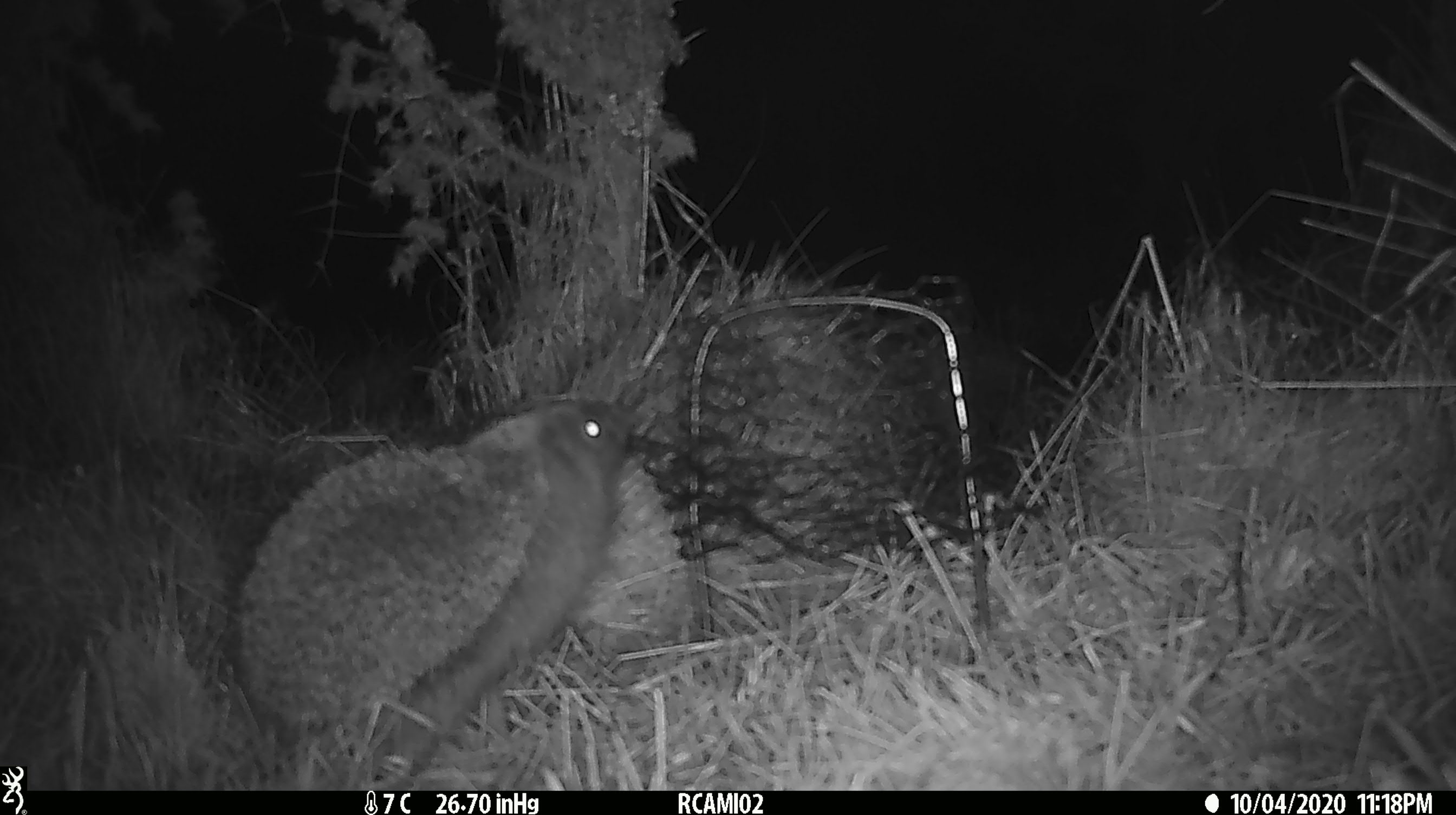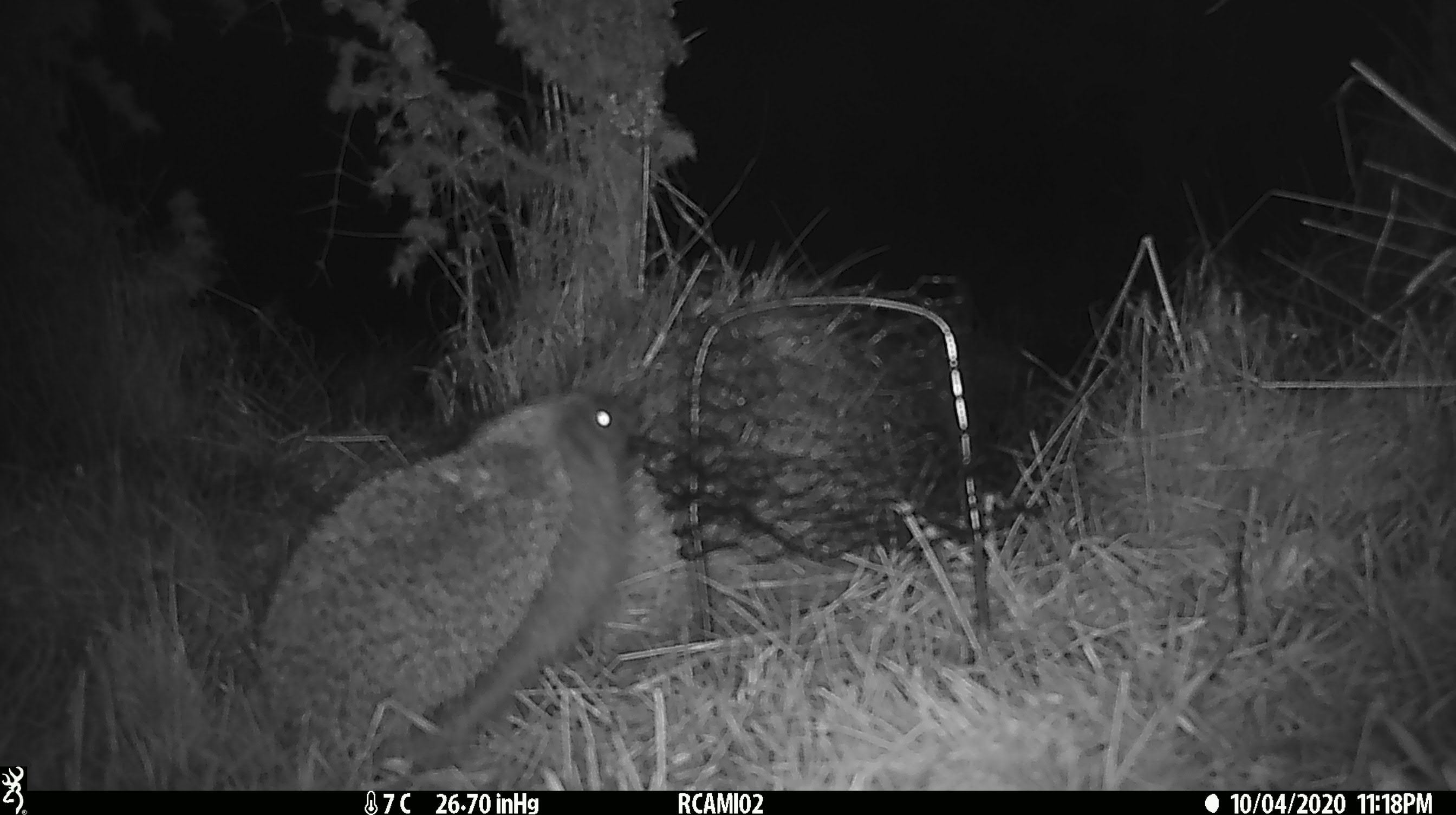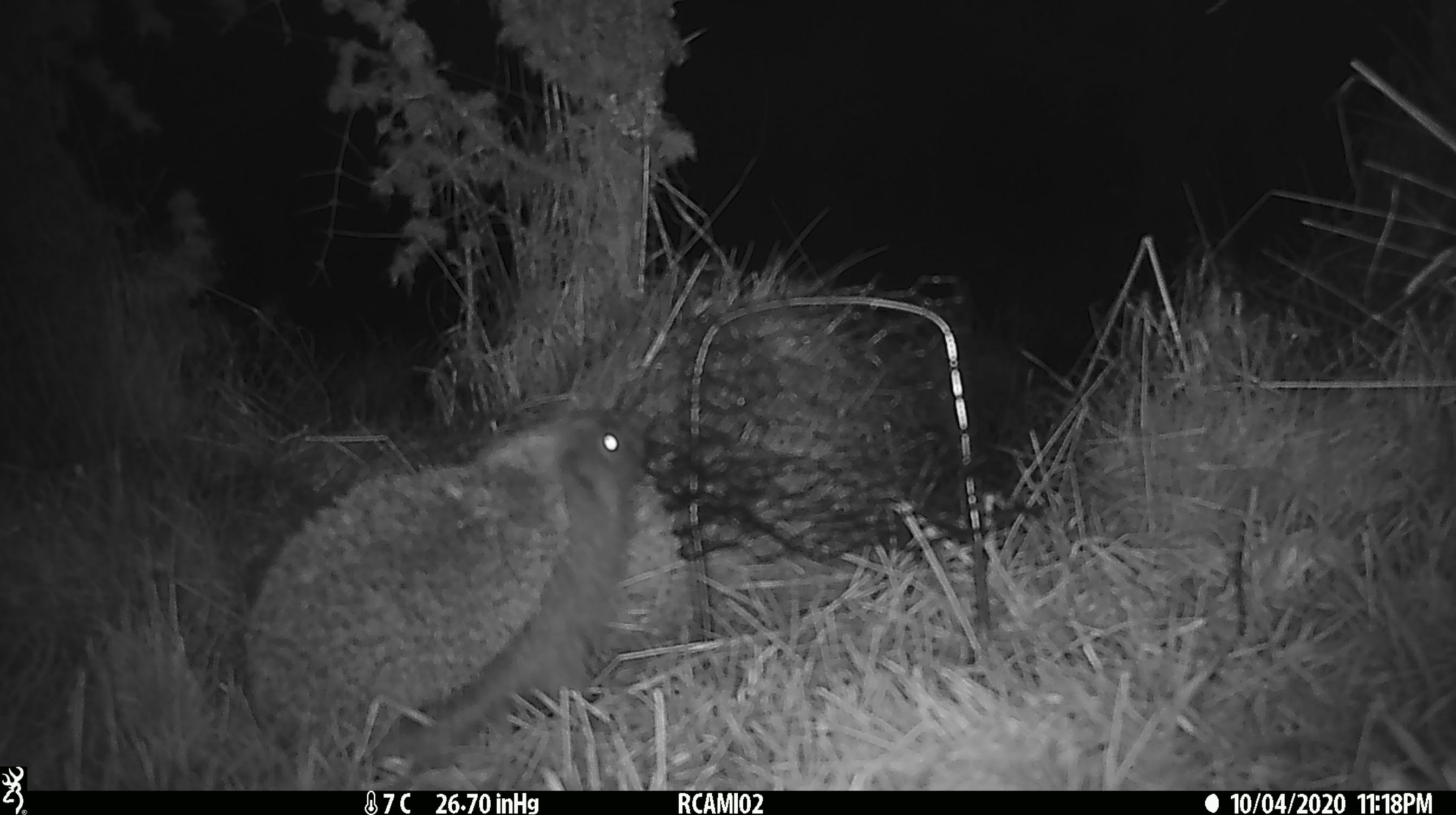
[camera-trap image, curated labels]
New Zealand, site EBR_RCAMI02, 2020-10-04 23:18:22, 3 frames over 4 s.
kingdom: Animalia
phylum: Chordata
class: Mammalia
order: Eulipotyphla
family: Erinaceidae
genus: Erinaceus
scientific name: Erinaceus europaeus europaeus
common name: european hedgehog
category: hedgehog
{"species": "hedgehog (european hedgehog) (Erinaceus europaeus europaeus)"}